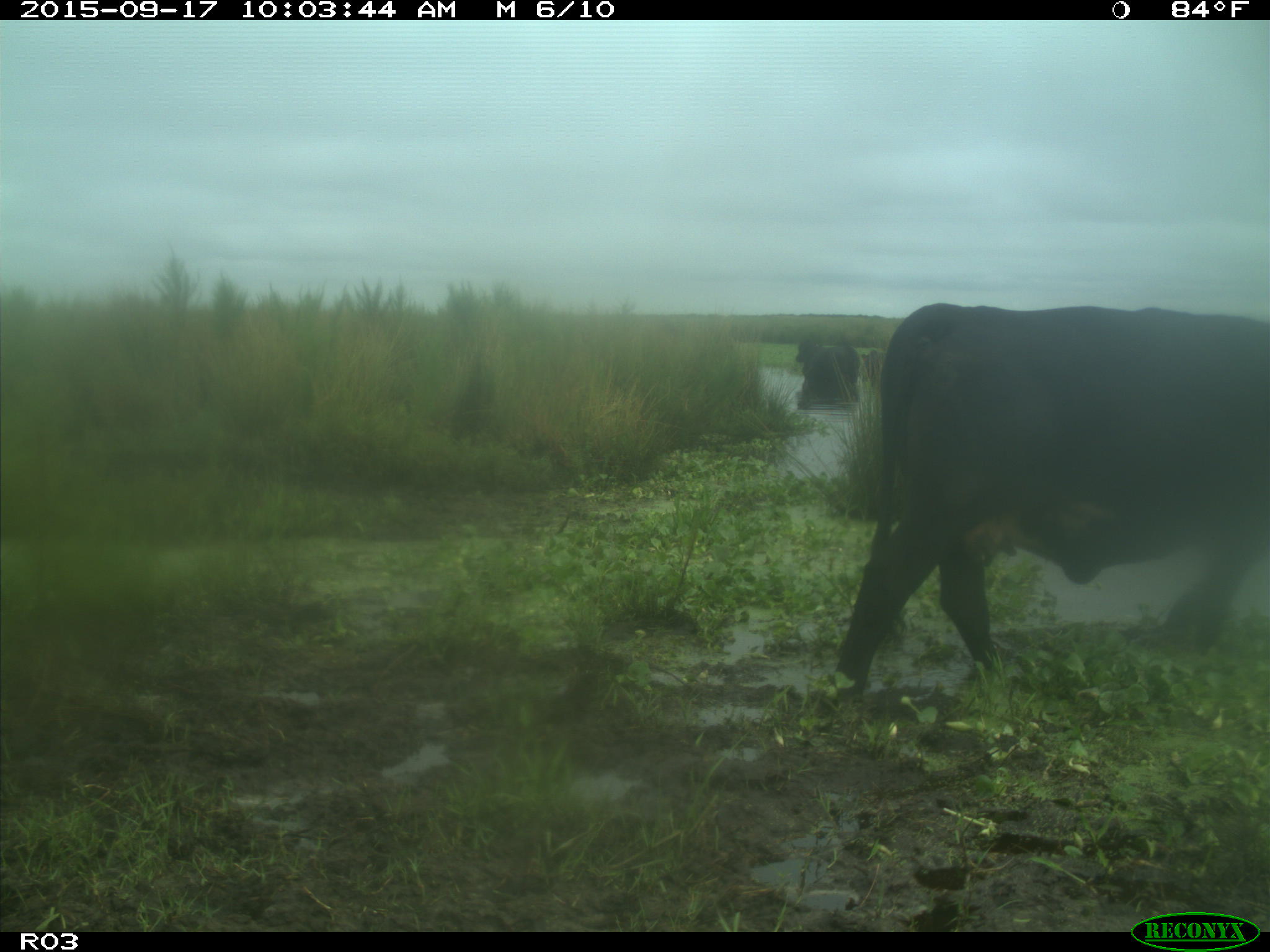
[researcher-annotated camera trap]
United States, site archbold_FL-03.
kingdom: Animalia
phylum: Chordata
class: Mammalia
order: Artiodactyla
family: Bovidae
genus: Bos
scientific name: Bos taurus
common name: domestic cow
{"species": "Bos taurus (domestic cow)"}